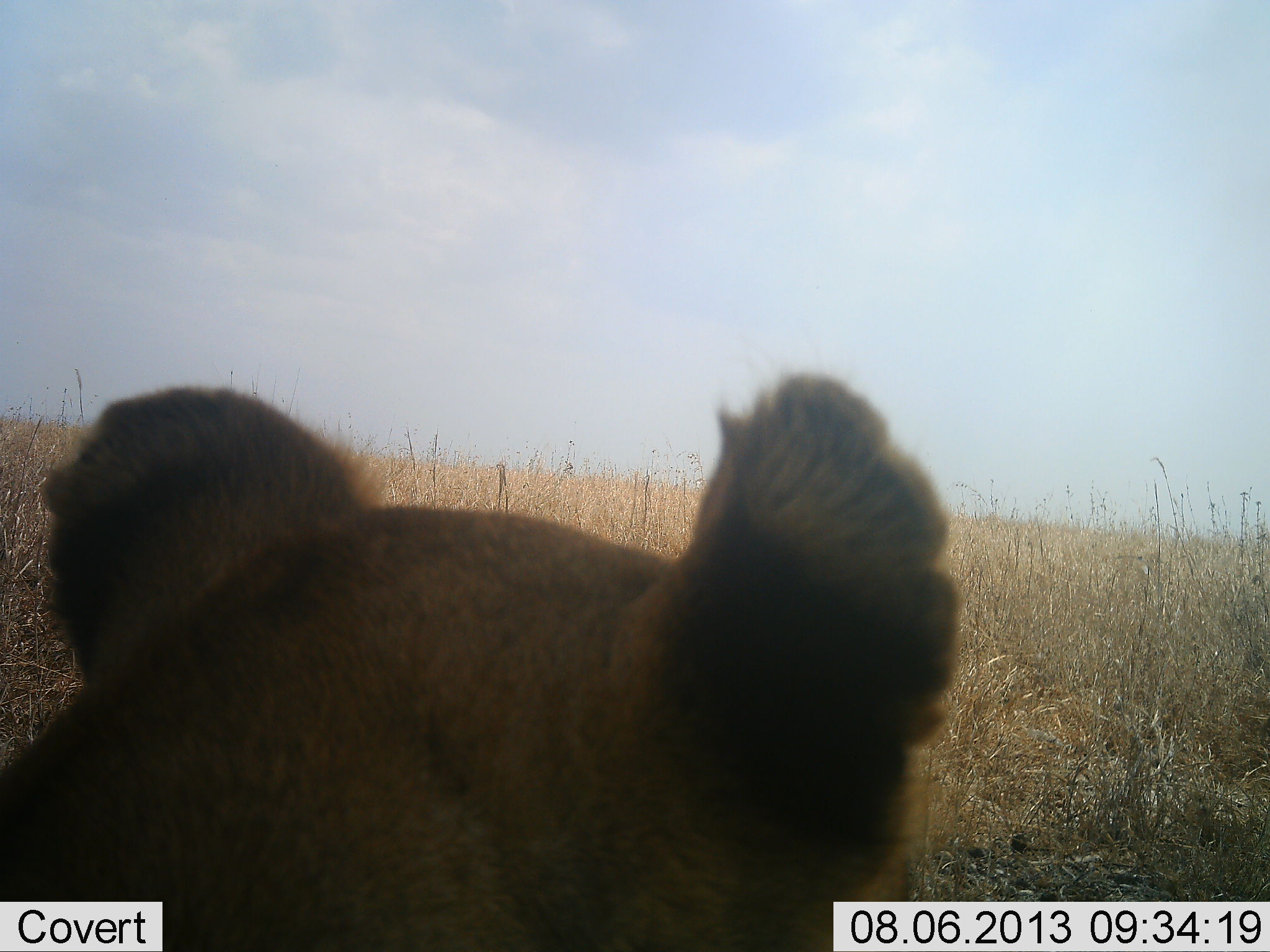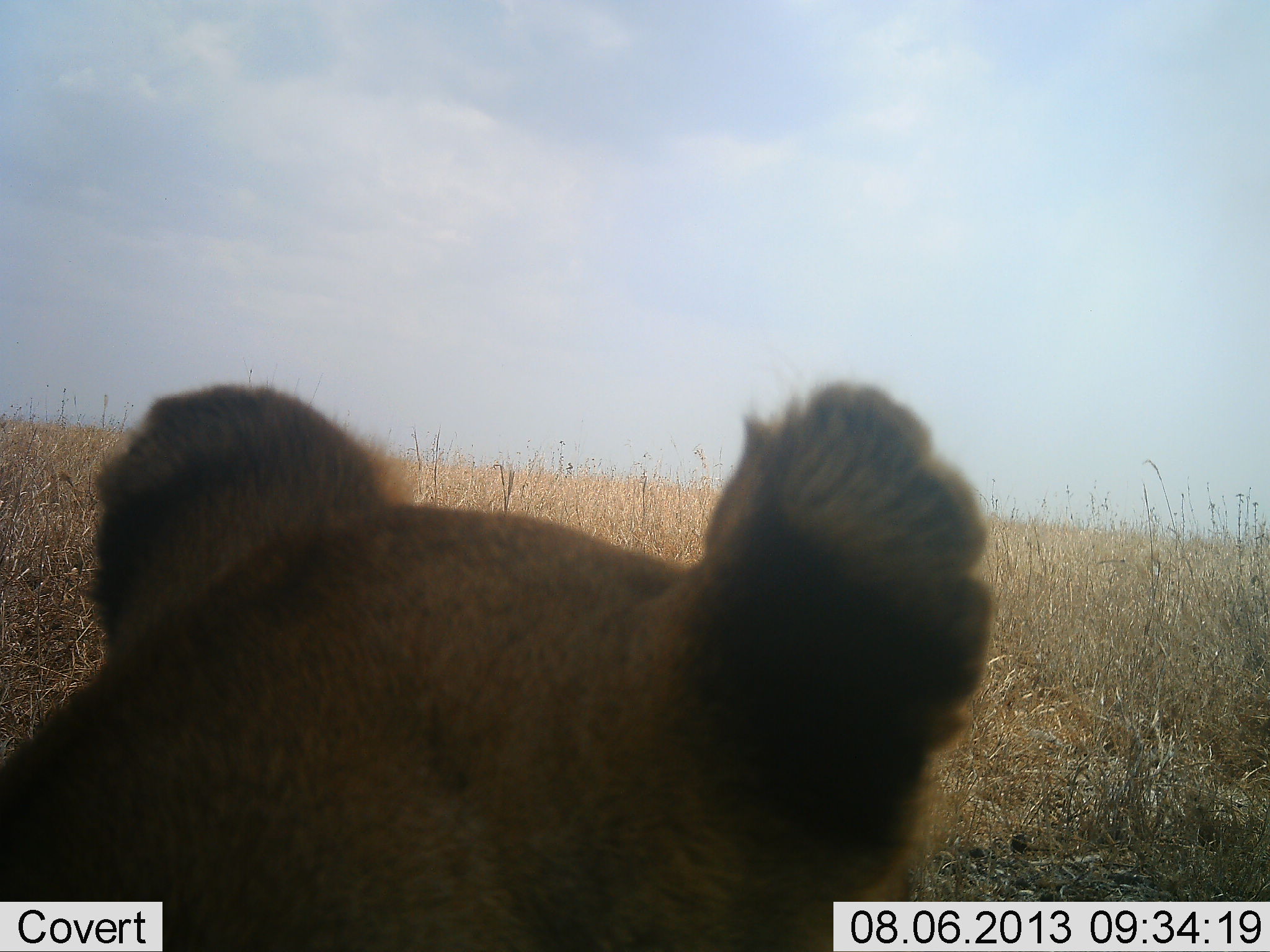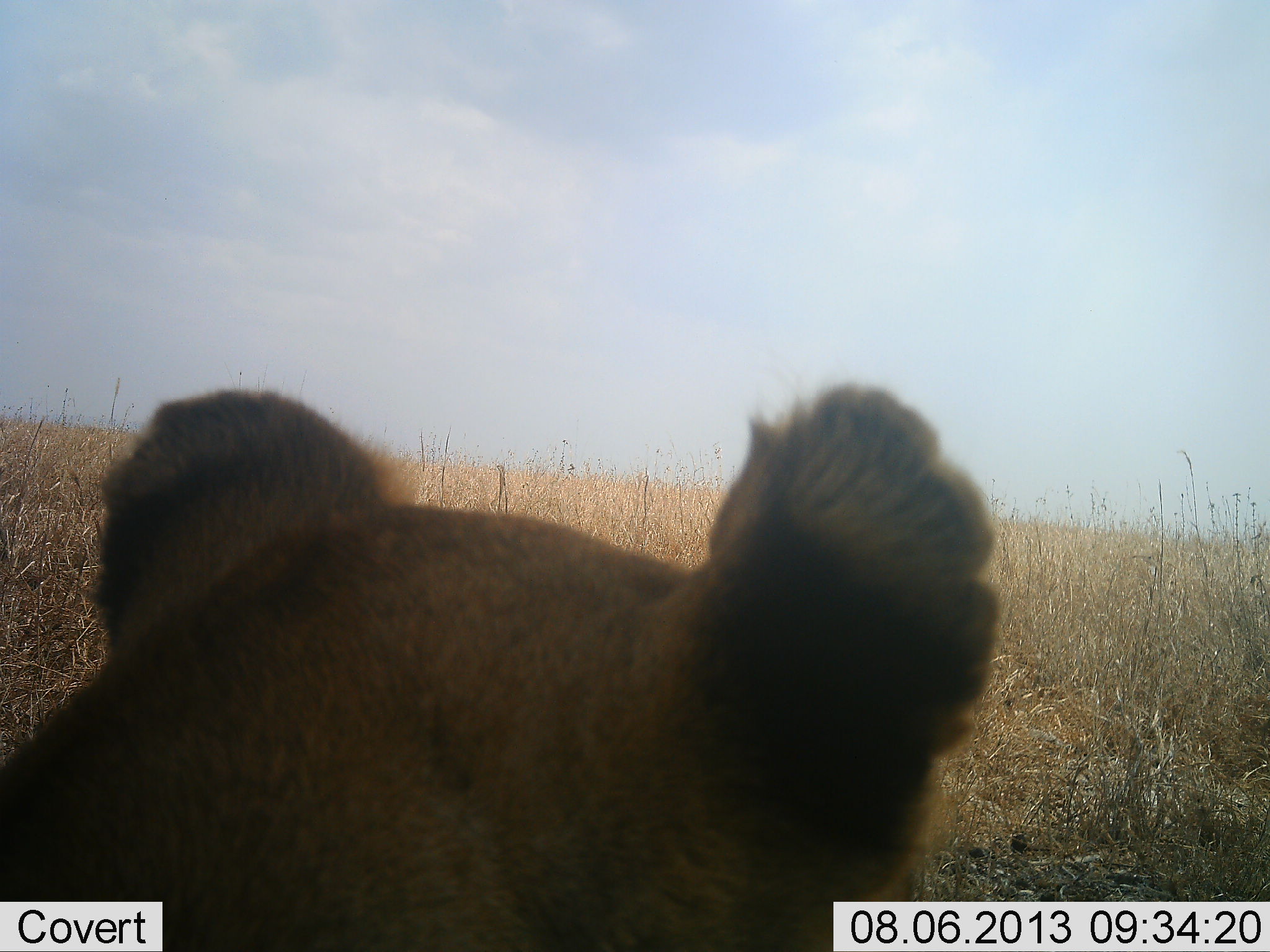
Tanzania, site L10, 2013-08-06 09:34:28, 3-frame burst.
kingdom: Animalia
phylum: Chordata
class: Mammalia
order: Carnivora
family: Felidae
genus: Panthera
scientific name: Panthera leo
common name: lion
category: lionfemale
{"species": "lionfemale (lion) (Panthera leo)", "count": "1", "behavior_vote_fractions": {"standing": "20%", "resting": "80%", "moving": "0%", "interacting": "0%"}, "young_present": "0%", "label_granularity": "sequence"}